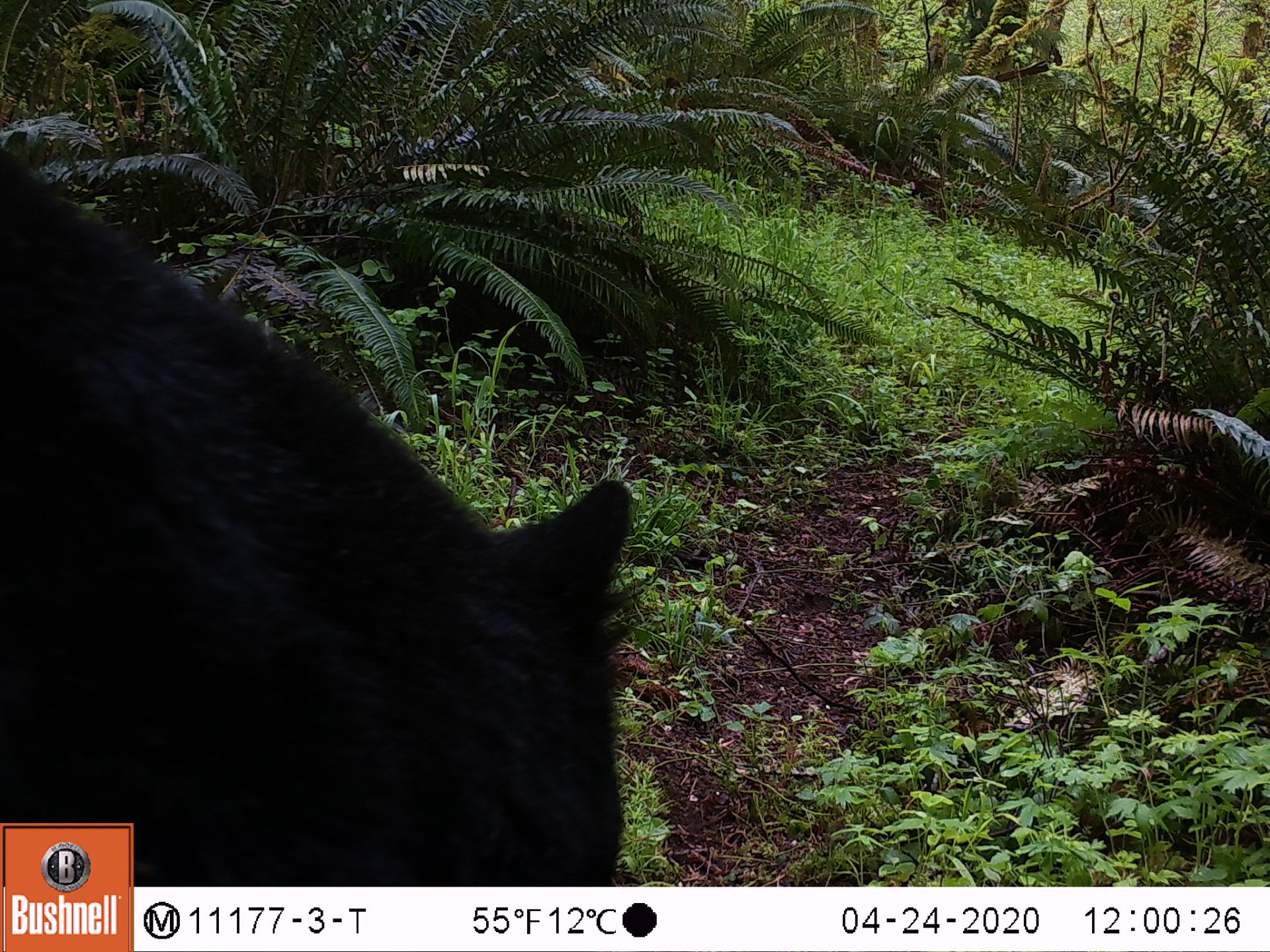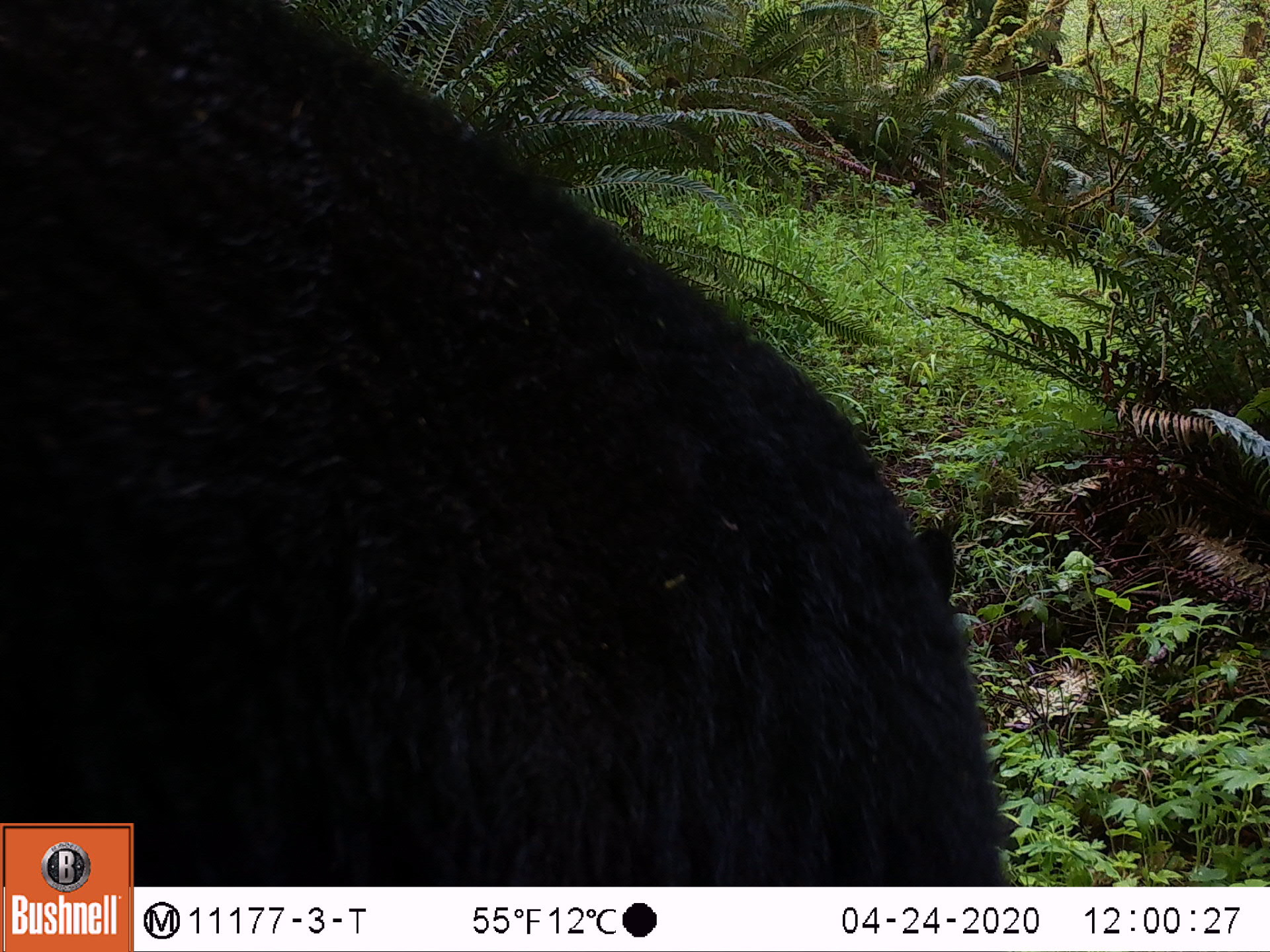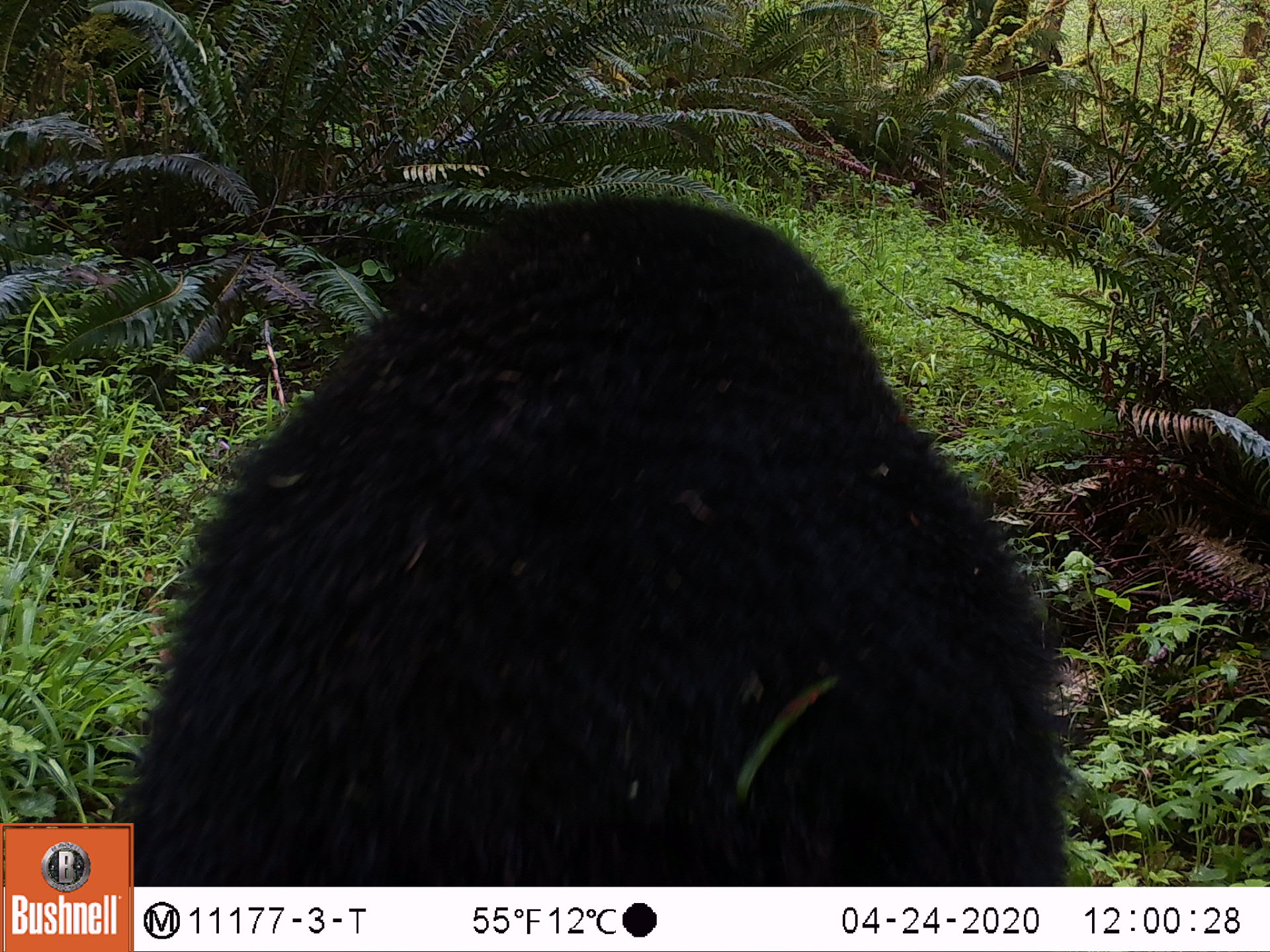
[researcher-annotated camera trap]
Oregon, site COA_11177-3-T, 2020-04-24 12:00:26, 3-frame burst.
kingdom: Animalia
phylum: Chordata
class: Mammalia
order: Carnivora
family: Ursidae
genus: Ursus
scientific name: Ursus americanus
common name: american black bear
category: black bear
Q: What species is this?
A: Black bear (american black bear) (Ursus americanus).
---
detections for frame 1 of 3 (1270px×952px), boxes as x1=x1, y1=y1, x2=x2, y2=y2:
black bear: x1=134, y1=252, x2=656, y2=886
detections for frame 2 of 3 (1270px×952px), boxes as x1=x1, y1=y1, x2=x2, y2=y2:
black bear: x1=135, y1=0, x2=1004, y2=882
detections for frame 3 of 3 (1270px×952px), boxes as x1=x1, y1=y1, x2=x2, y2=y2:
black bear: x1=137, y1=167, x2=1080, y2=882